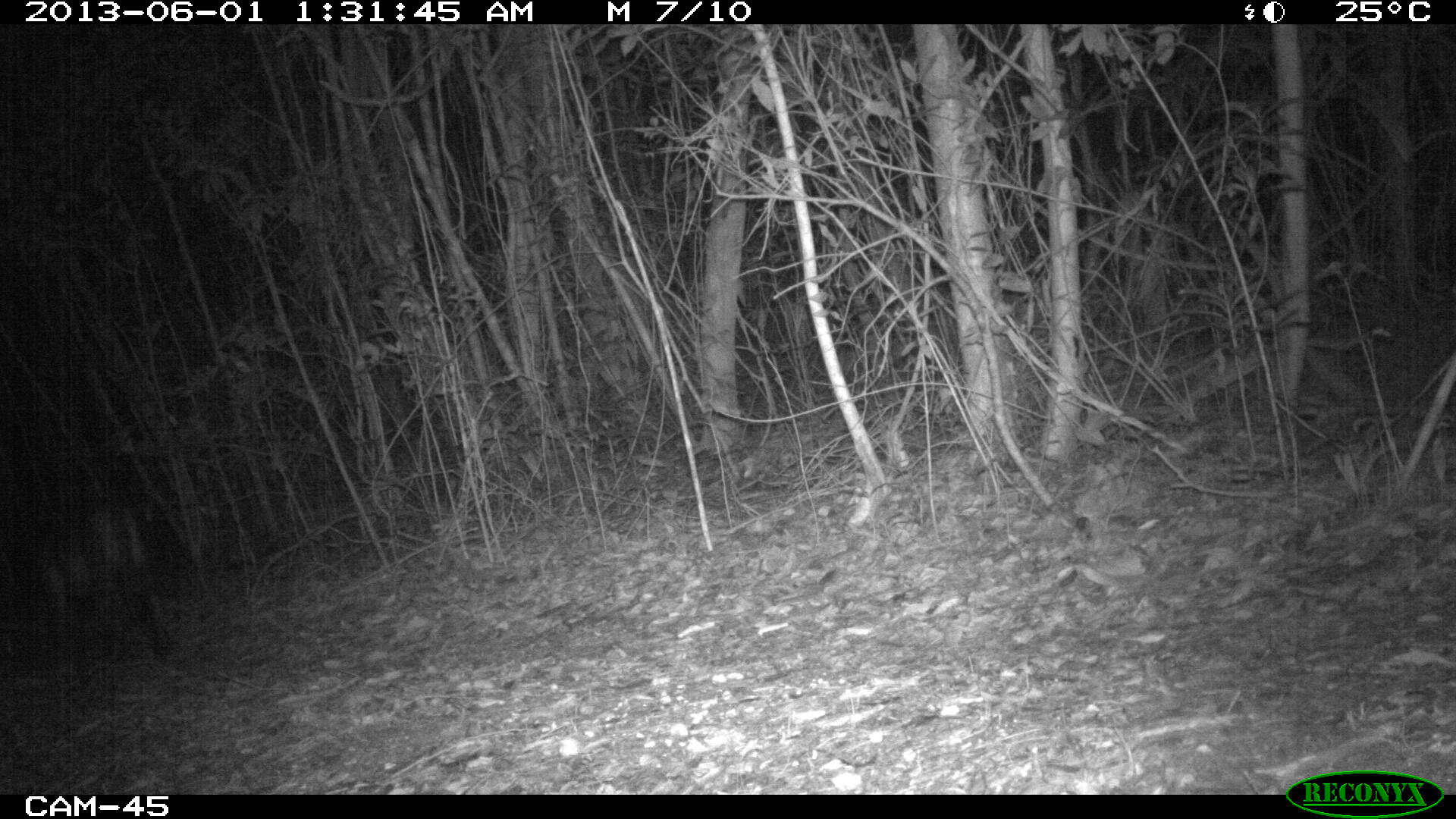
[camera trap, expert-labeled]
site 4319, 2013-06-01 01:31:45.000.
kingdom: Animalia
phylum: Chordata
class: Mammalia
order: Carnivora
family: Felidae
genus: Puma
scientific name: Puma concolor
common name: mountain lion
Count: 1.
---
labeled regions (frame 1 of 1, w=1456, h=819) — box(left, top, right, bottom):
puma concolor: box(0, 500, 172, 670)